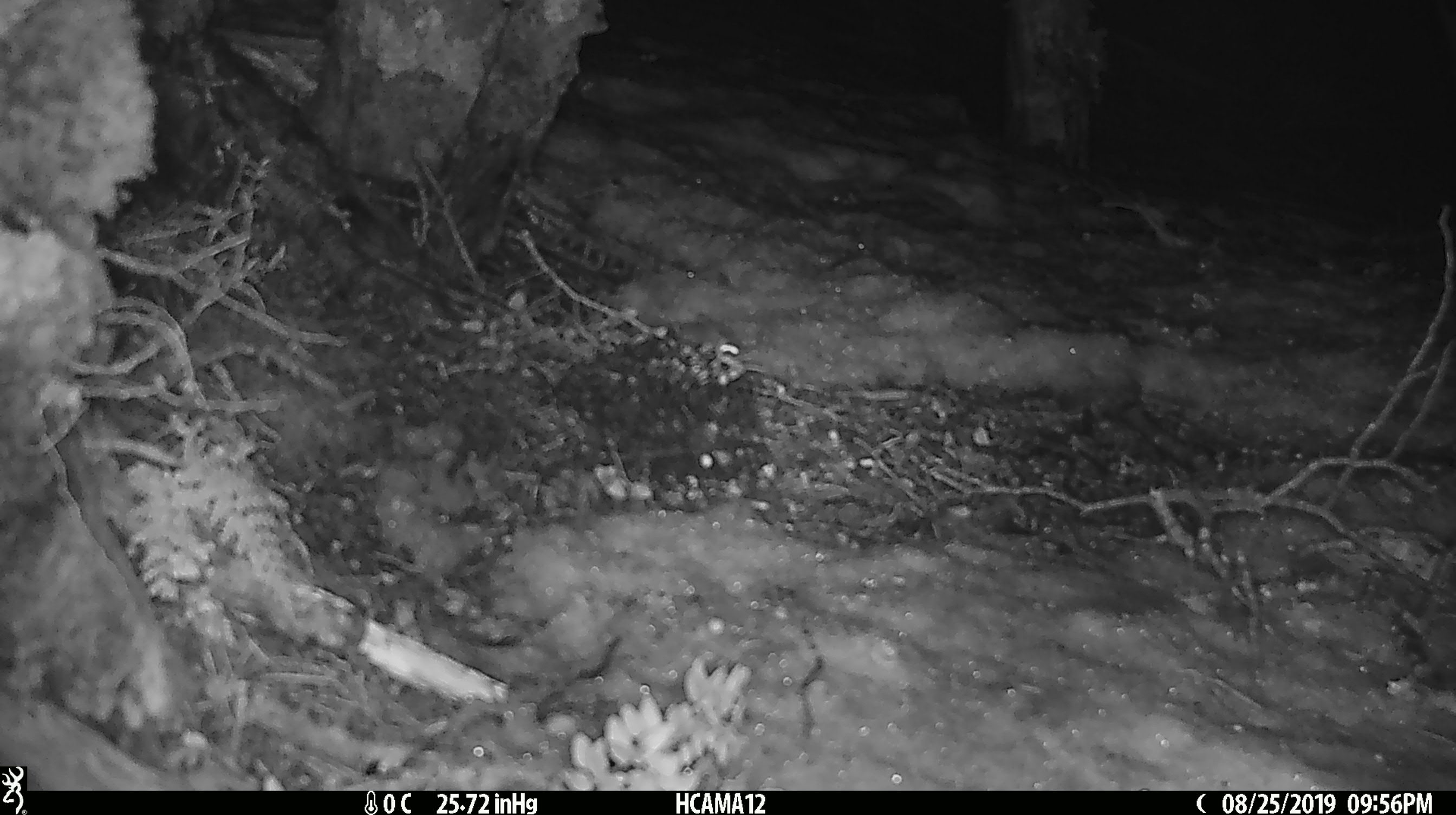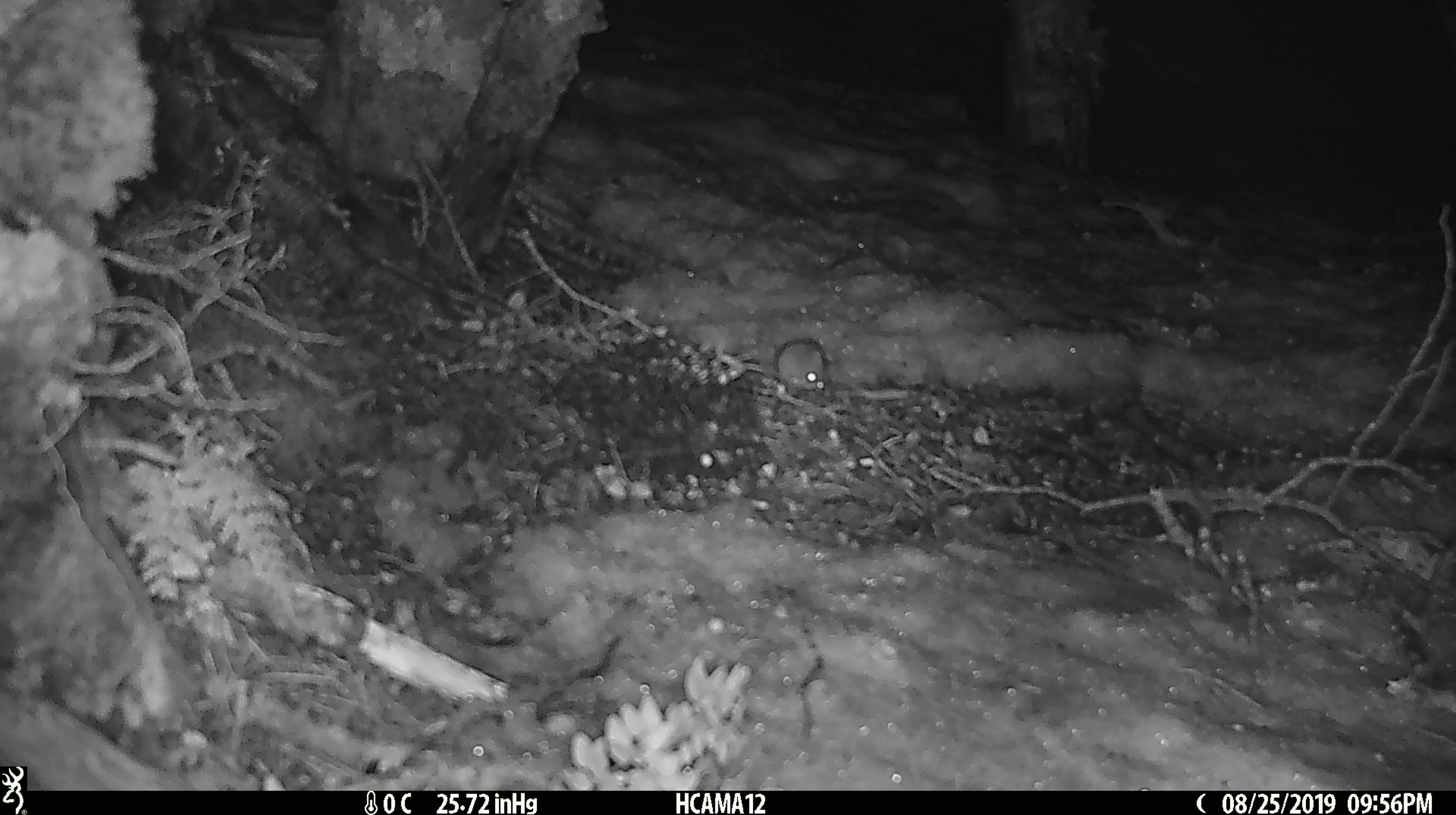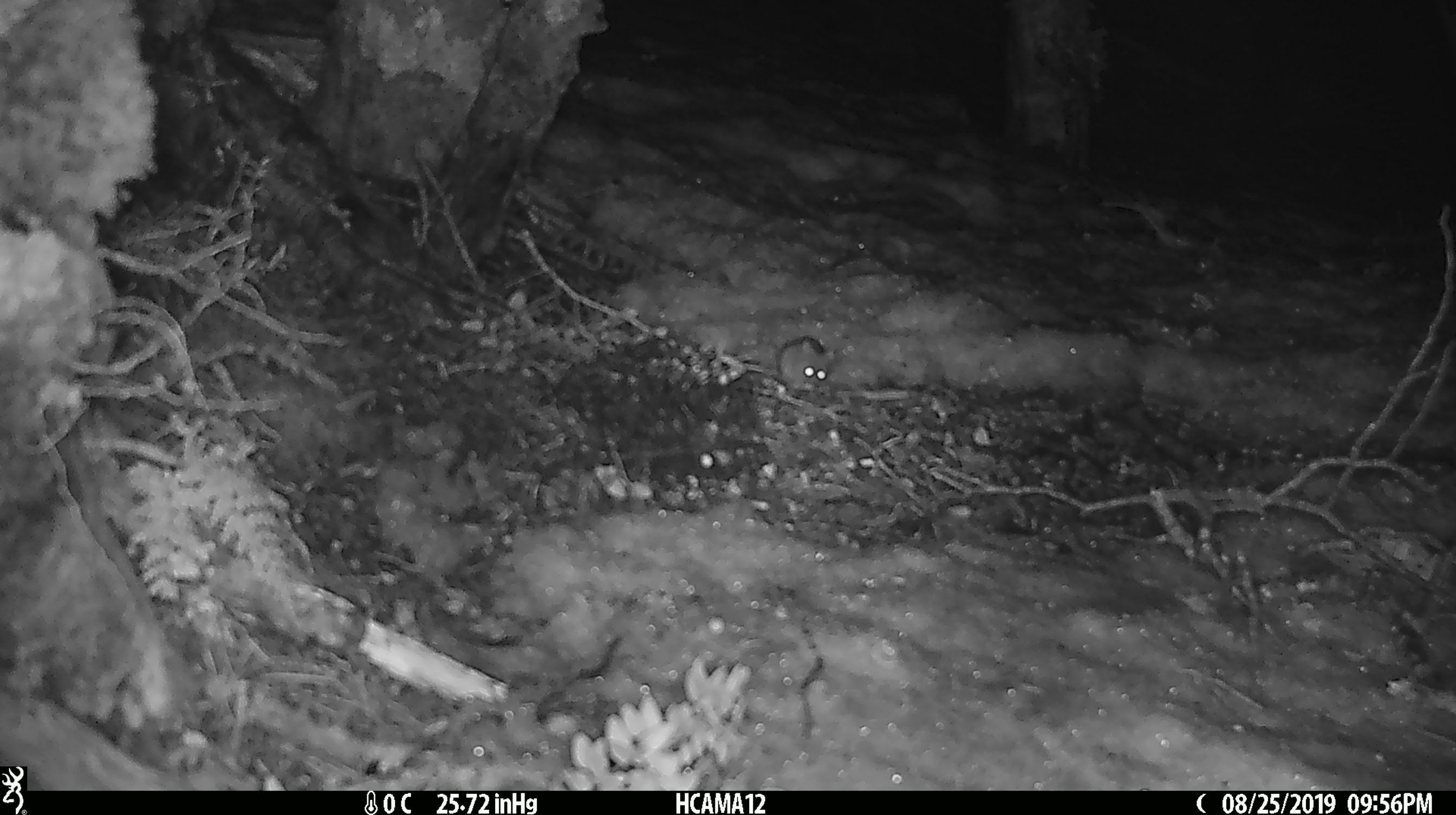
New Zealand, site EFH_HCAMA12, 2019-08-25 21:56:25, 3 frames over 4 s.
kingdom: Animalia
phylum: Chordata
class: Mammalia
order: Rodentia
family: Muridae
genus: Mus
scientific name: Mus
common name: mouse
Mouse (Mus).